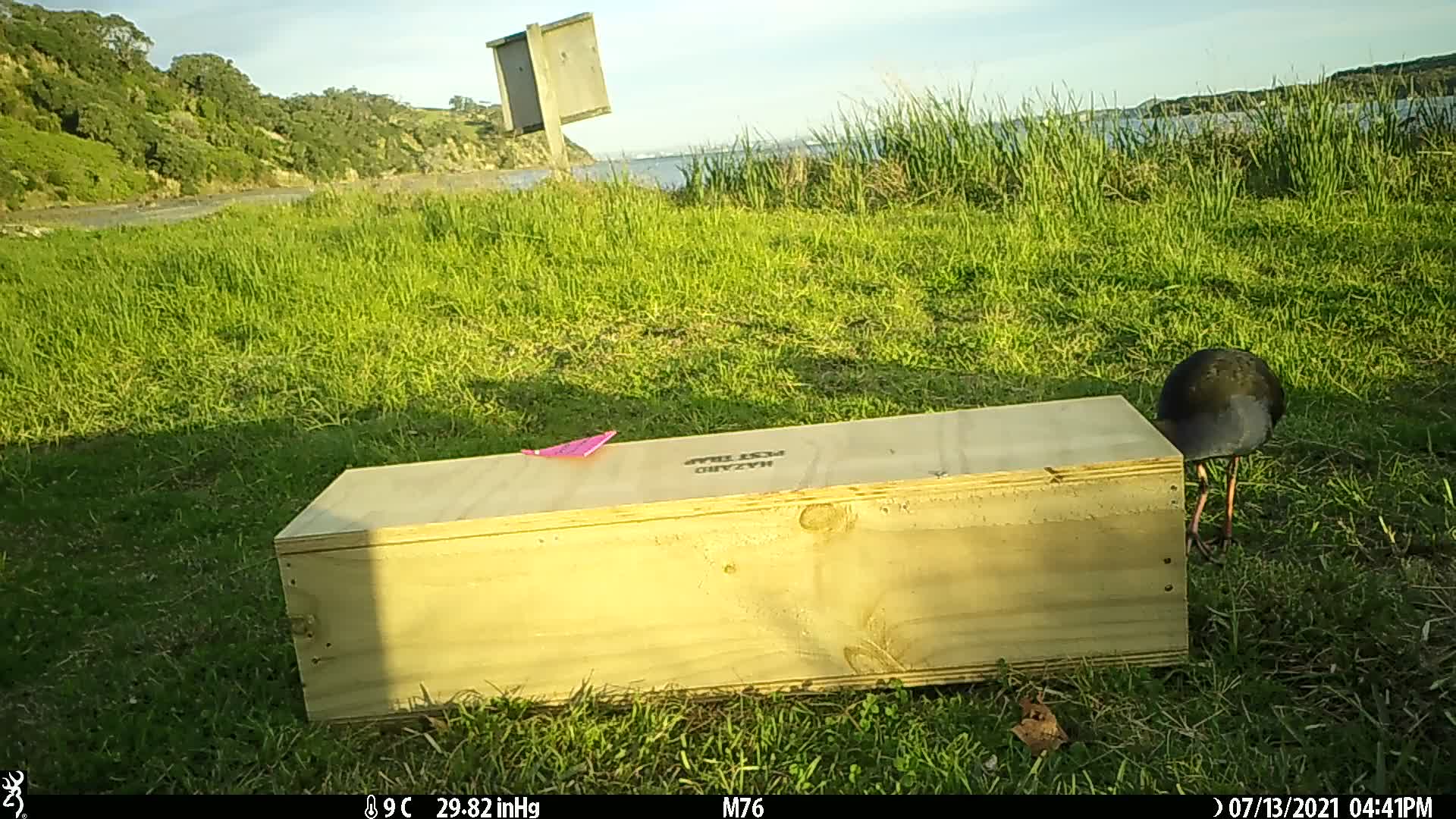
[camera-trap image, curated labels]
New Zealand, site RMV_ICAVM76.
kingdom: Animalia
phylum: Chordata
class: Aves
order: Gruiformes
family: Rallidae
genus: Porphyrio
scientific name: Porphyrio melanotus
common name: australasian swamphen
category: pukeko